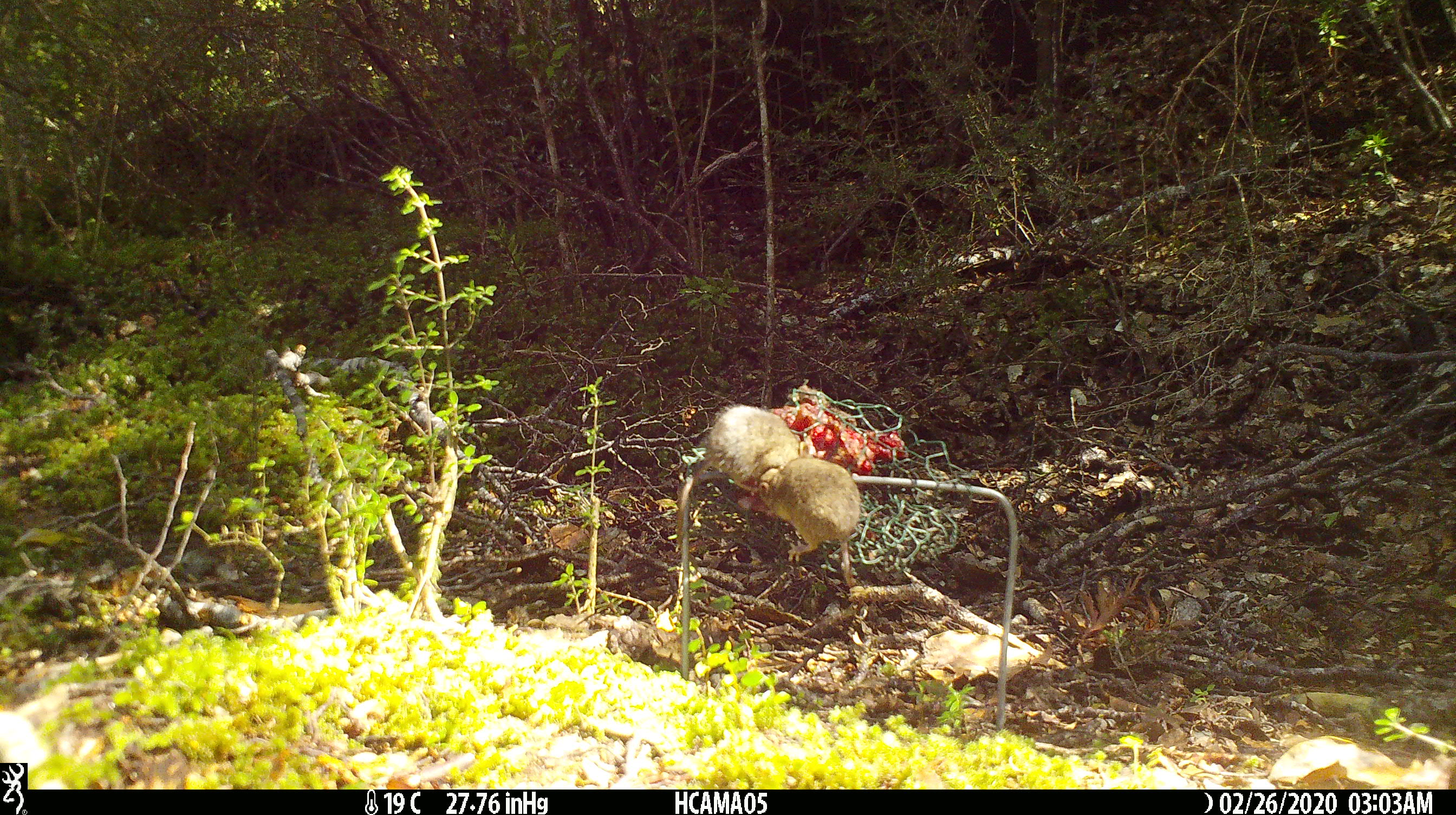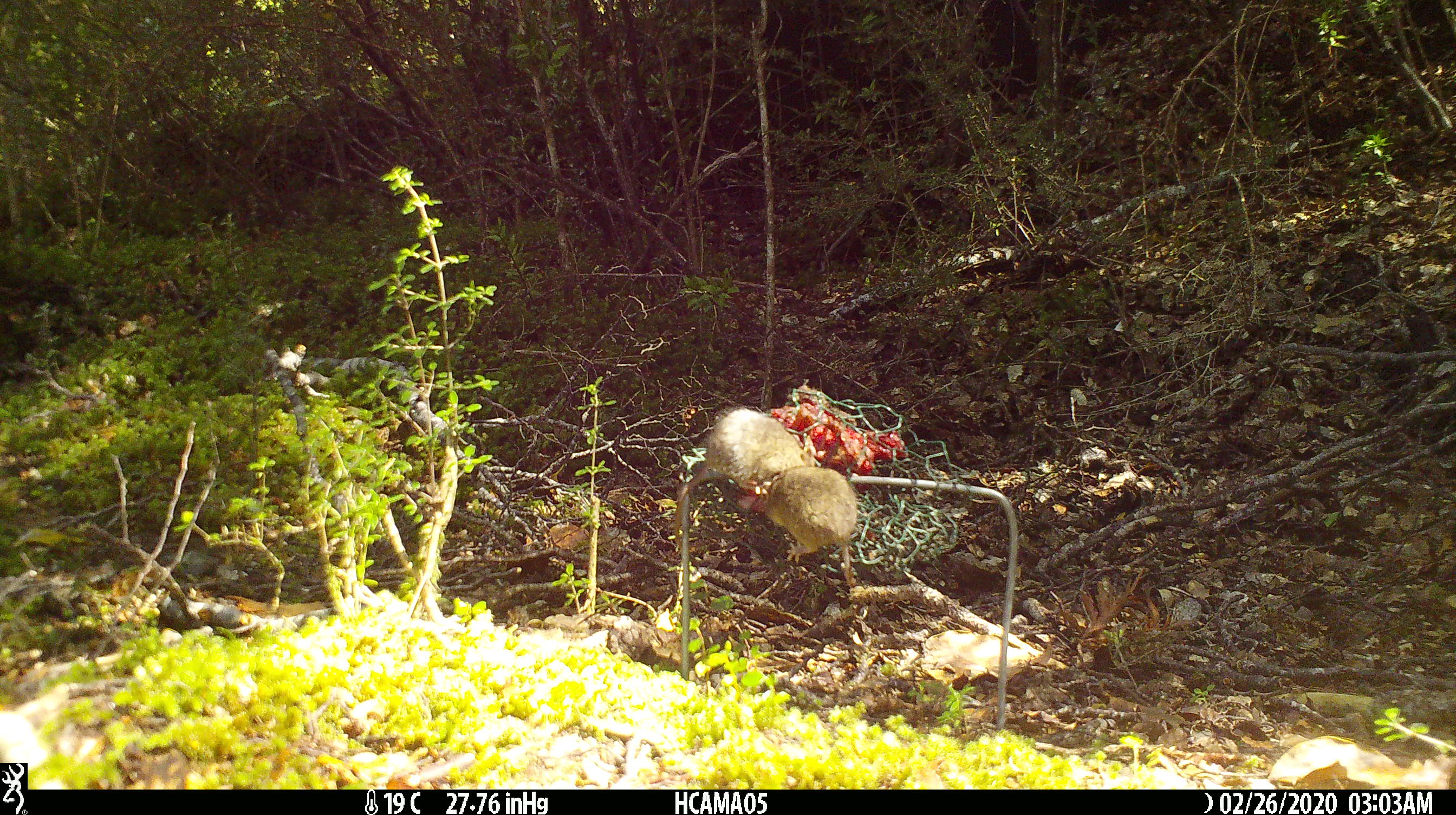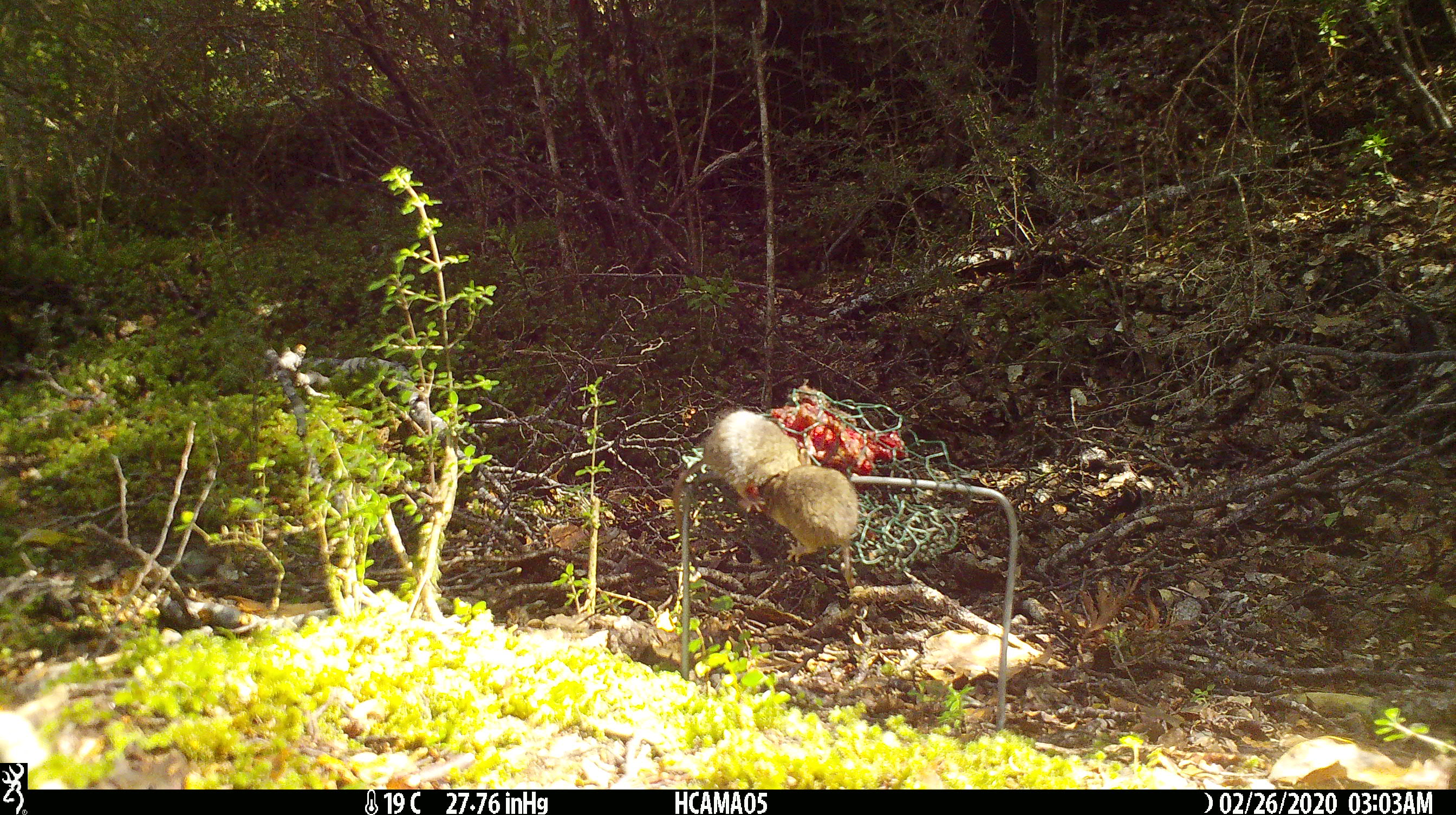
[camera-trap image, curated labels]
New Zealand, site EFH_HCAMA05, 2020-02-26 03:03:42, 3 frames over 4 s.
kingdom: Animalia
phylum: Chordata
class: Mammalia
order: Rodentia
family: Muridae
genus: Mus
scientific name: Mus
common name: mouse